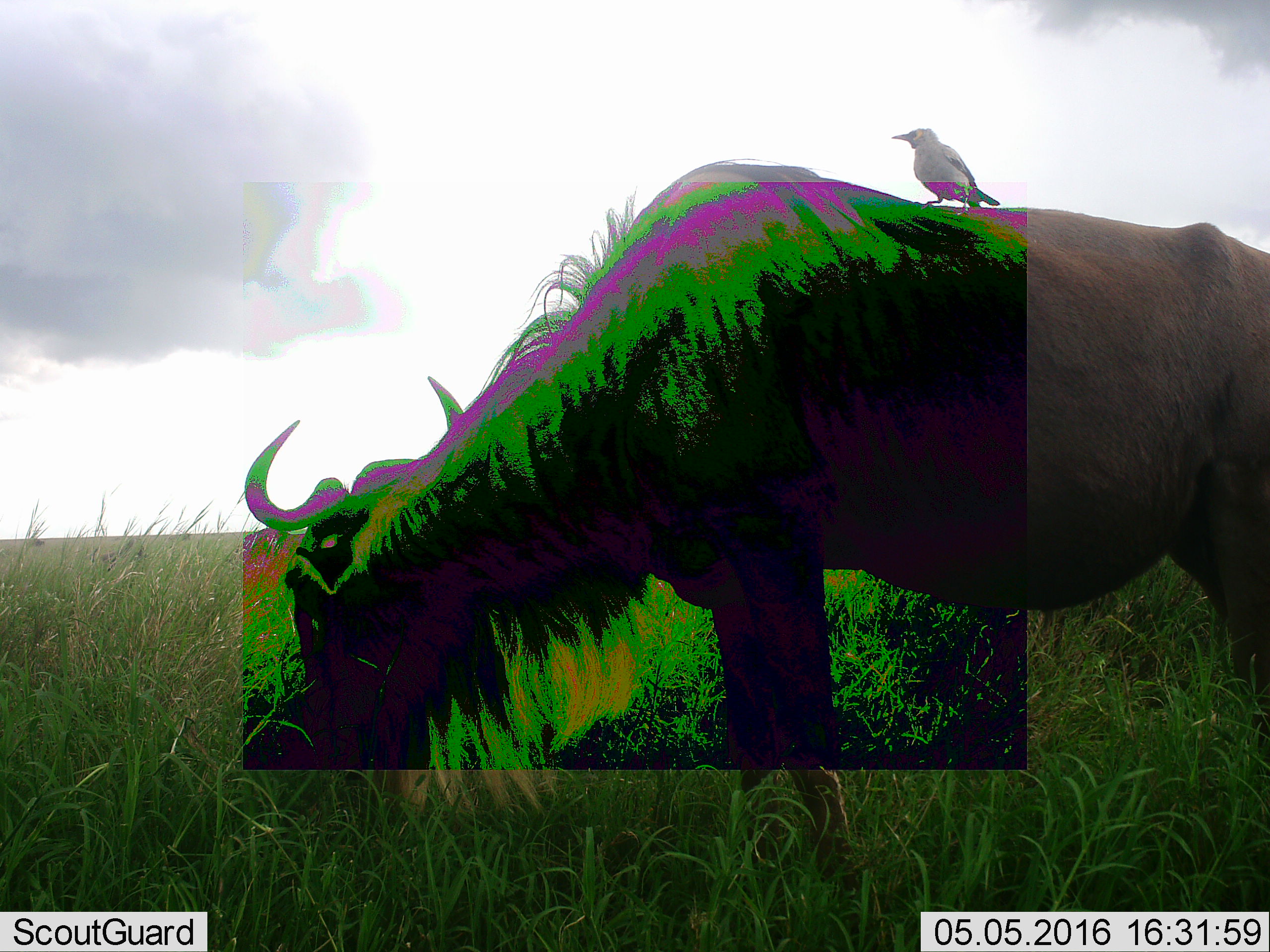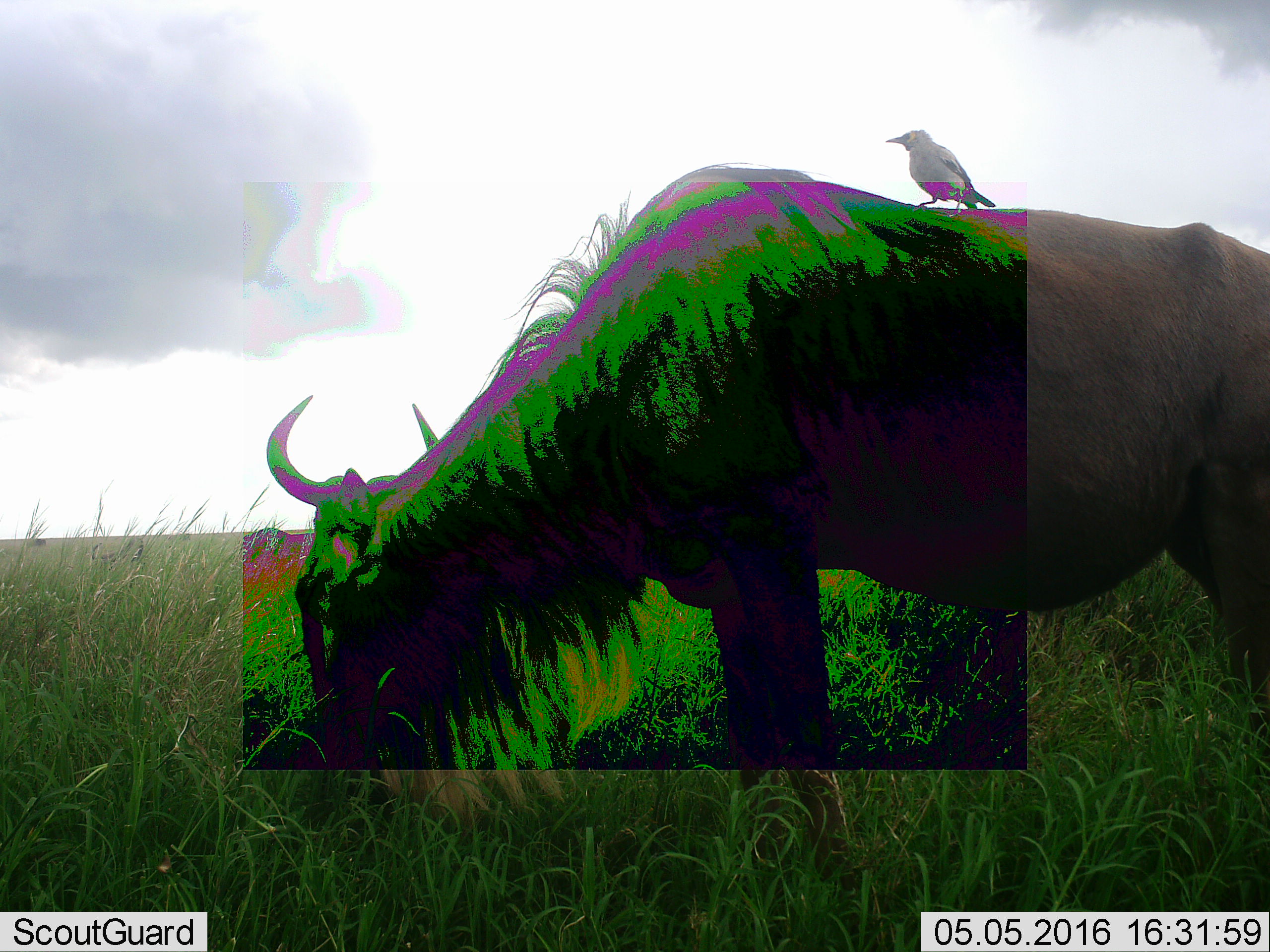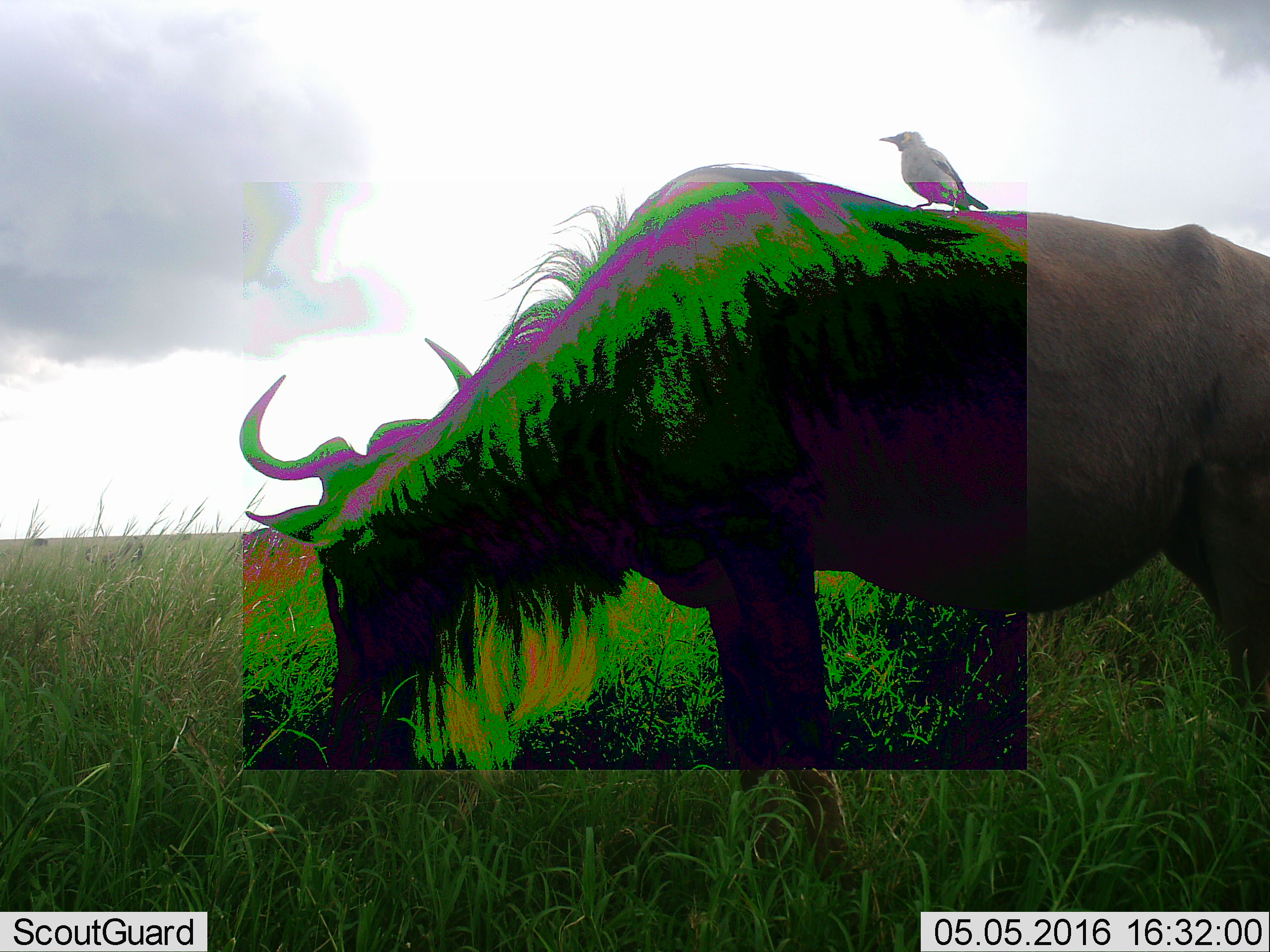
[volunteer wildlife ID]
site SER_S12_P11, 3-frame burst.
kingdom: Animalia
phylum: Chordata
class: Aves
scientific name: Aves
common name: bird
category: birdother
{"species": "birdother (bird) (Aves)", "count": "1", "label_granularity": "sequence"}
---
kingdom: Animalia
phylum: Chordata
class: Mammalia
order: Artiodactyla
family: Bovidae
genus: Connochaetes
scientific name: Connochaetes taurinus taurinus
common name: blue wildebeest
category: wildebeestblue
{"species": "wildebeestblue (blue wildebeest) (Connochaetes taurinus taurinus)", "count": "1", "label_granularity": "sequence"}